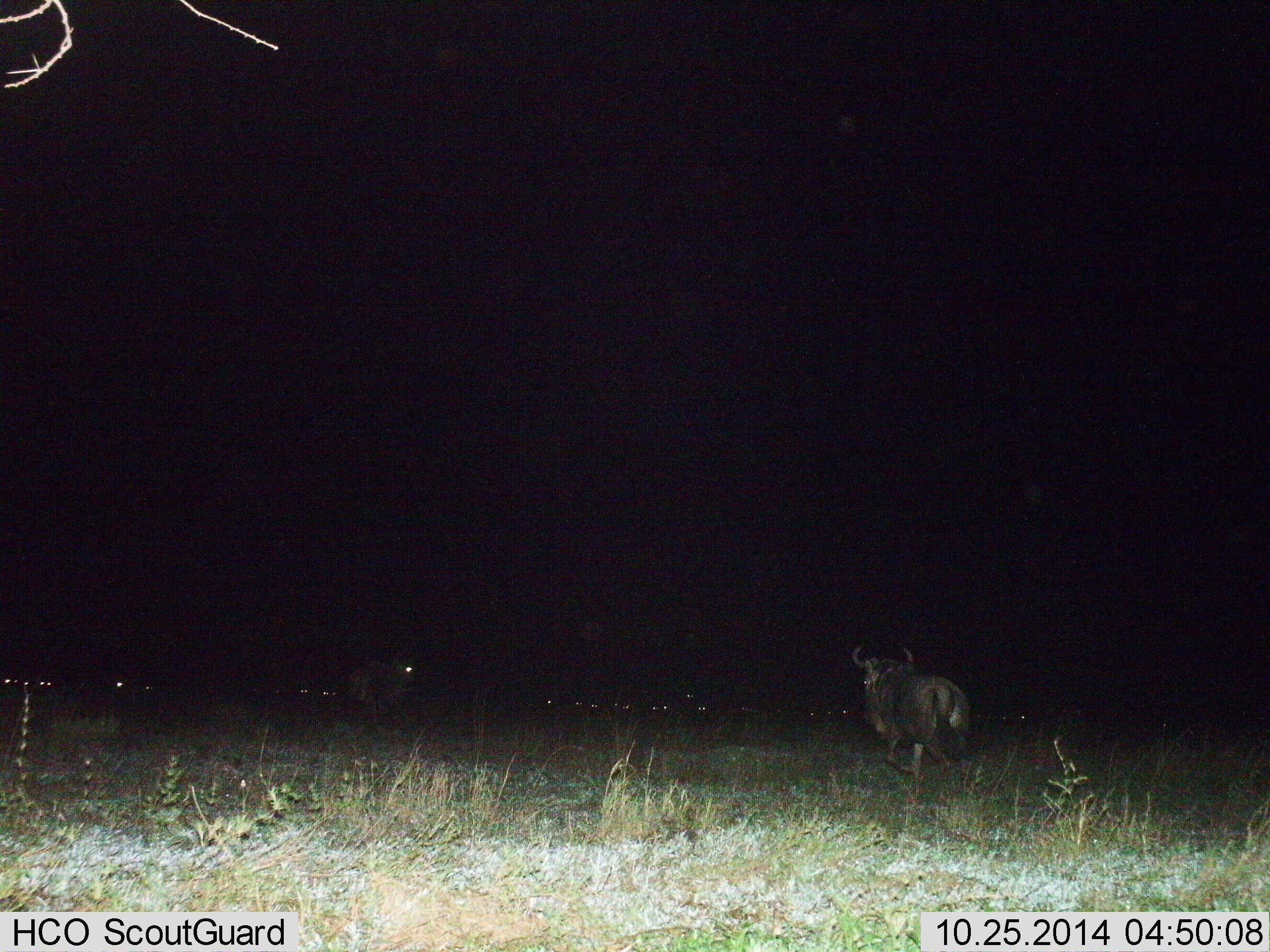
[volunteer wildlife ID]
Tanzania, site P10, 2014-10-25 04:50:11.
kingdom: Animalia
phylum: Chordata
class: Mammalia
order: Artiodactyla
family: Bovidae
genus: Connochaetes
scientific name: Connochaetes taurinus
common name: blue wildebeest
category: wildebeest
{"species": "wildebeest (blue wildebeest) (Connochaetes taurinus)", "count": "11-50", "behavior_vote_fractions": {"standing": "50%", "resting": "20%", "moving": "70%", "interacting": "10%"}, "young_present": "0%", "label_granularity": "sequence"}